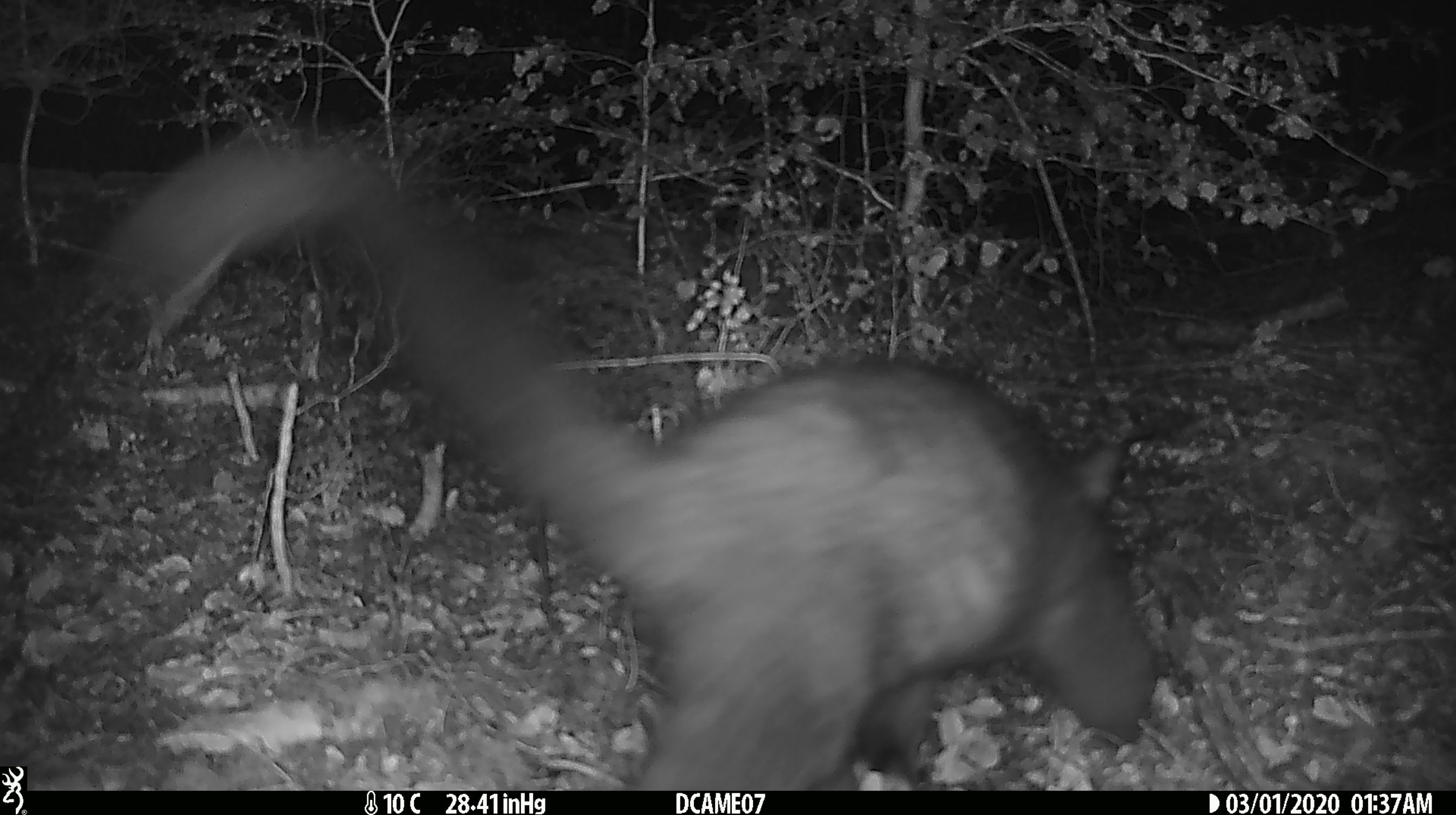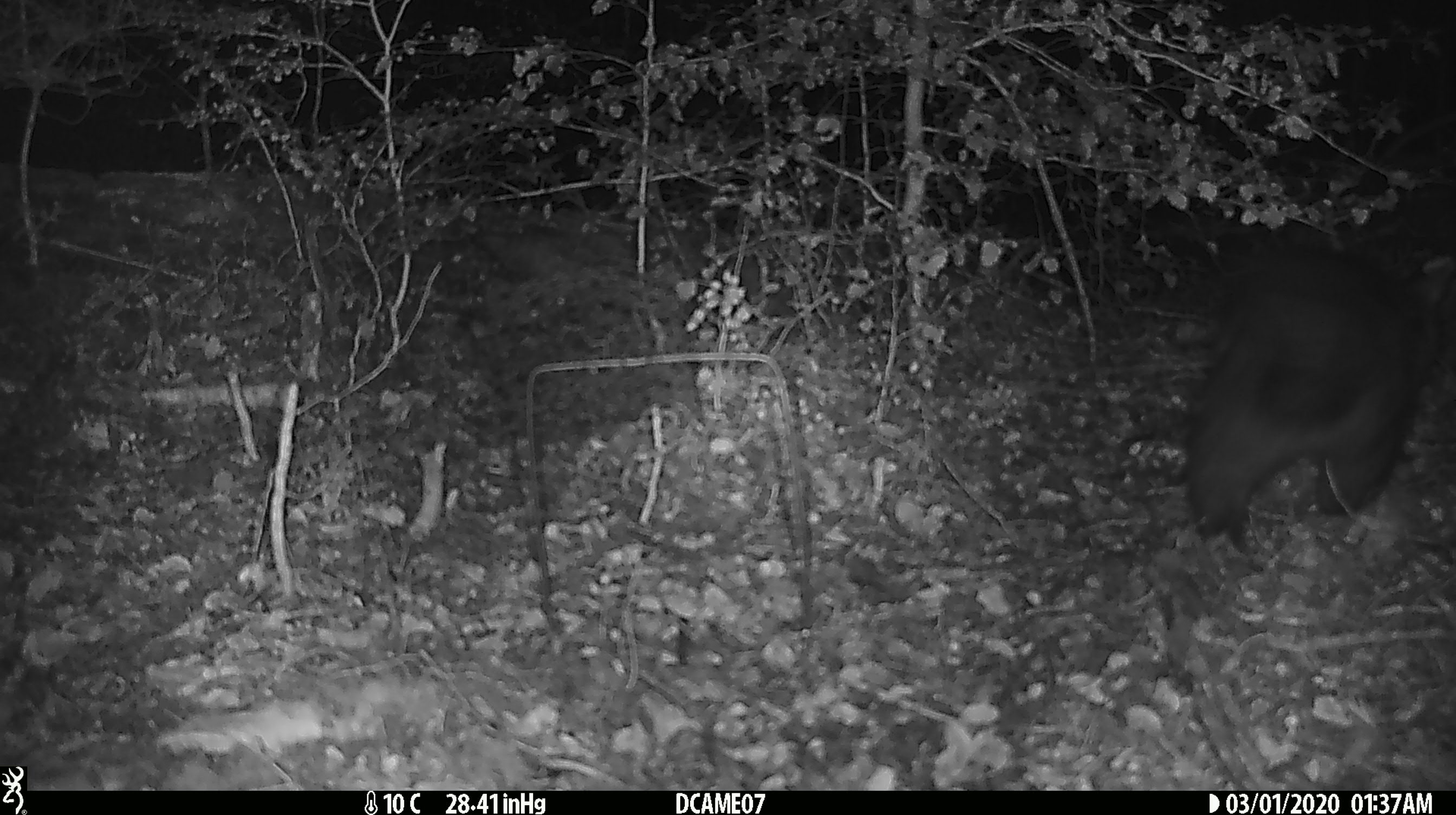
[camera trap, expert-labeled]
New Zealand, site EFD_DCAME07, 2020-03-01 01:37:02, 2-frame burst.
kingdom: Animalia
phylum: Chordata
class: Mammalia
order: Diprotodontia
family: Phalangeridae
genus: Trichosurus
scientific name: Trichosurus vulpecula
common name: common brushtail possum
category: possum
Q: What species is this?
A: Possum (common brushtail possum) (Trichosurus vulpecula).